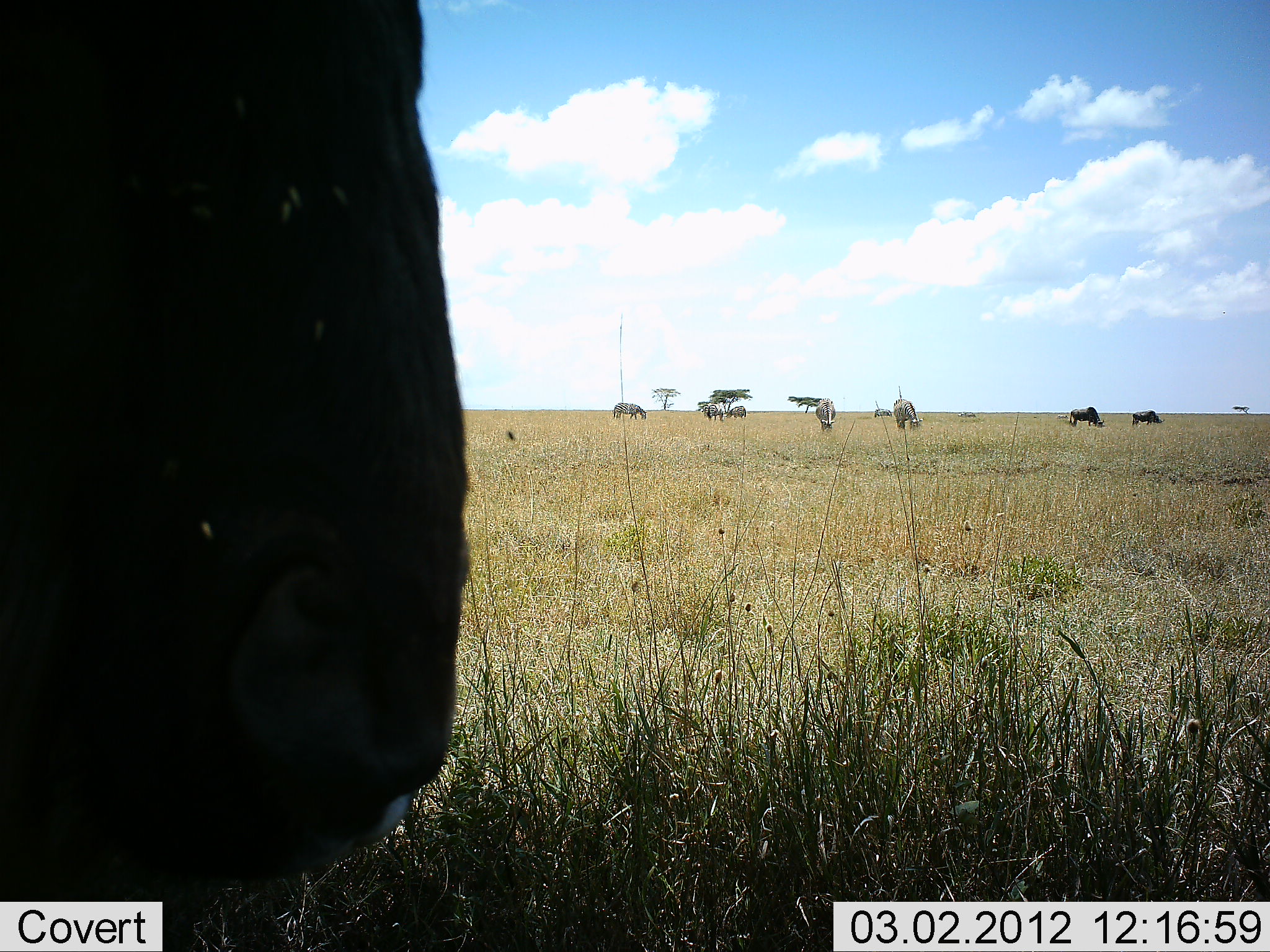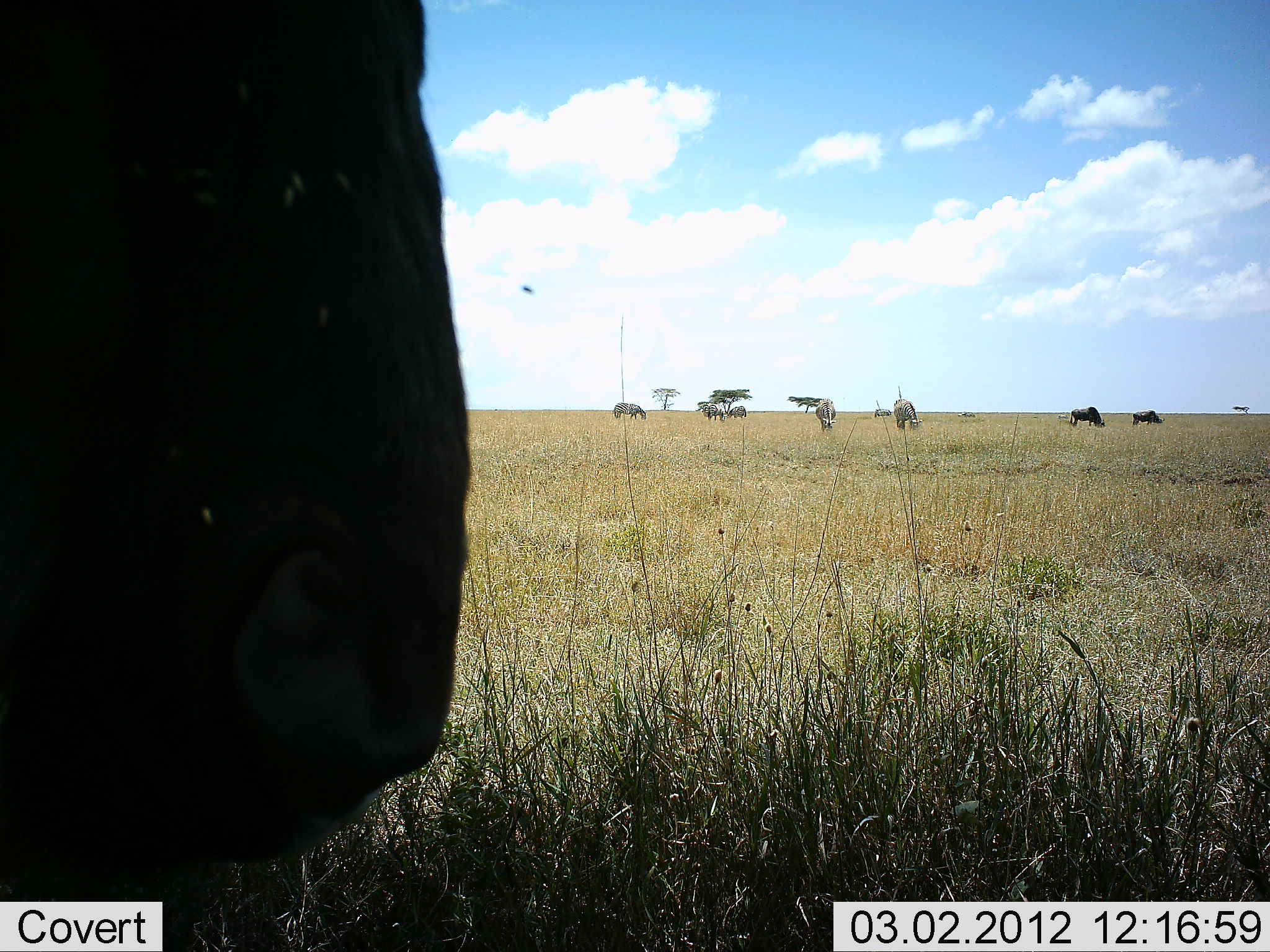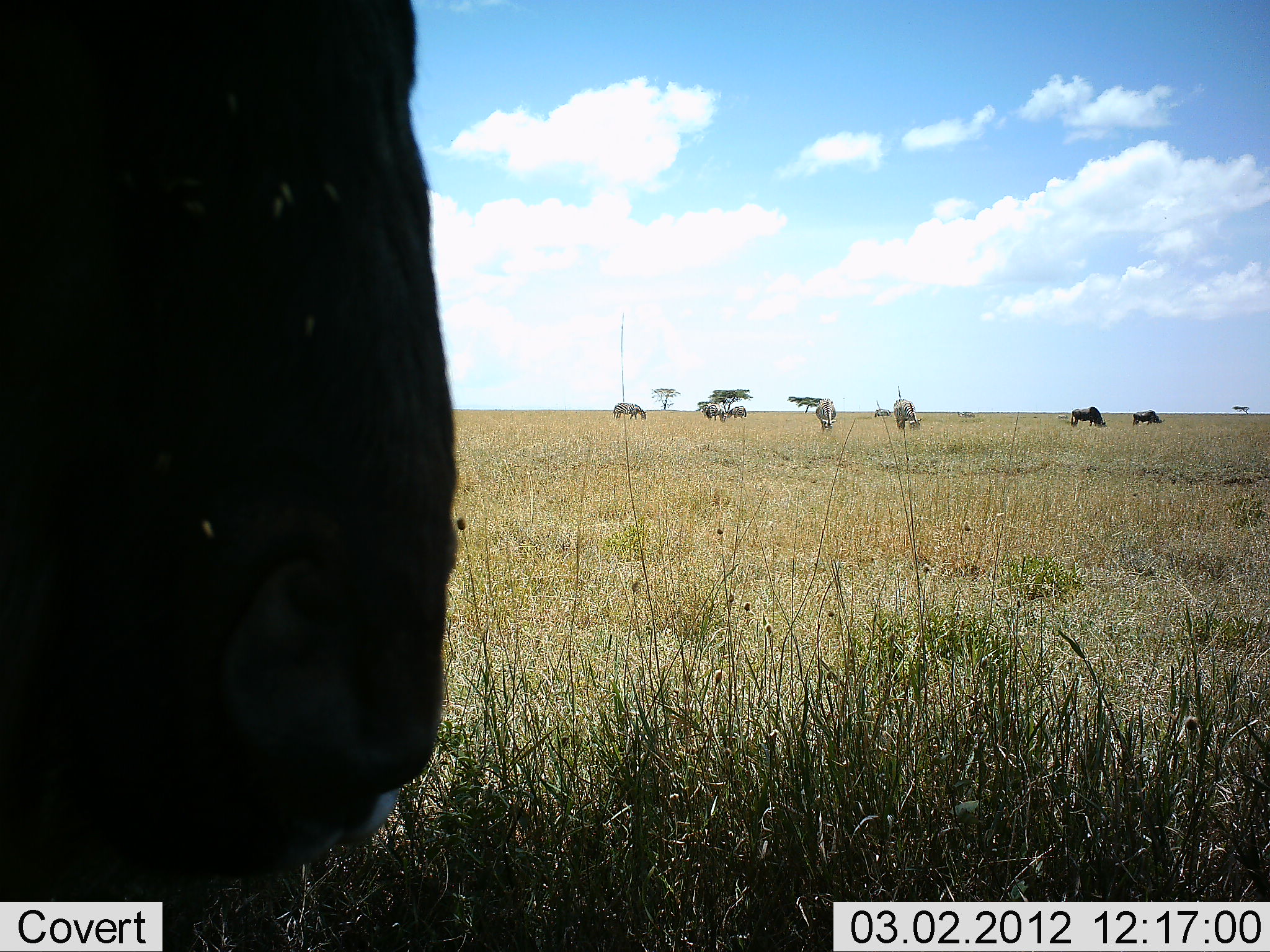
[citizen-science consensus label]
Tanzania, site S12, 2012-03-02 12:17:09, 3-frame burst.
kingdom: Animalia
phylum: Chordata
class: Mammalia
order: Artiodactyla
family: Bovidae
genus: Connochaetes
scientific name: Connochaetes taurinus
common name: blue wildebeest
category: wildebeest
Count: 8.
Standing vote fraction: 72%.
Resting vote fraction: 0%.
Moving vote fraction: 0%.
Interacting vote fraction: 0%.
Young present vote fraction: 0%.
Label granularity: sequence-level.